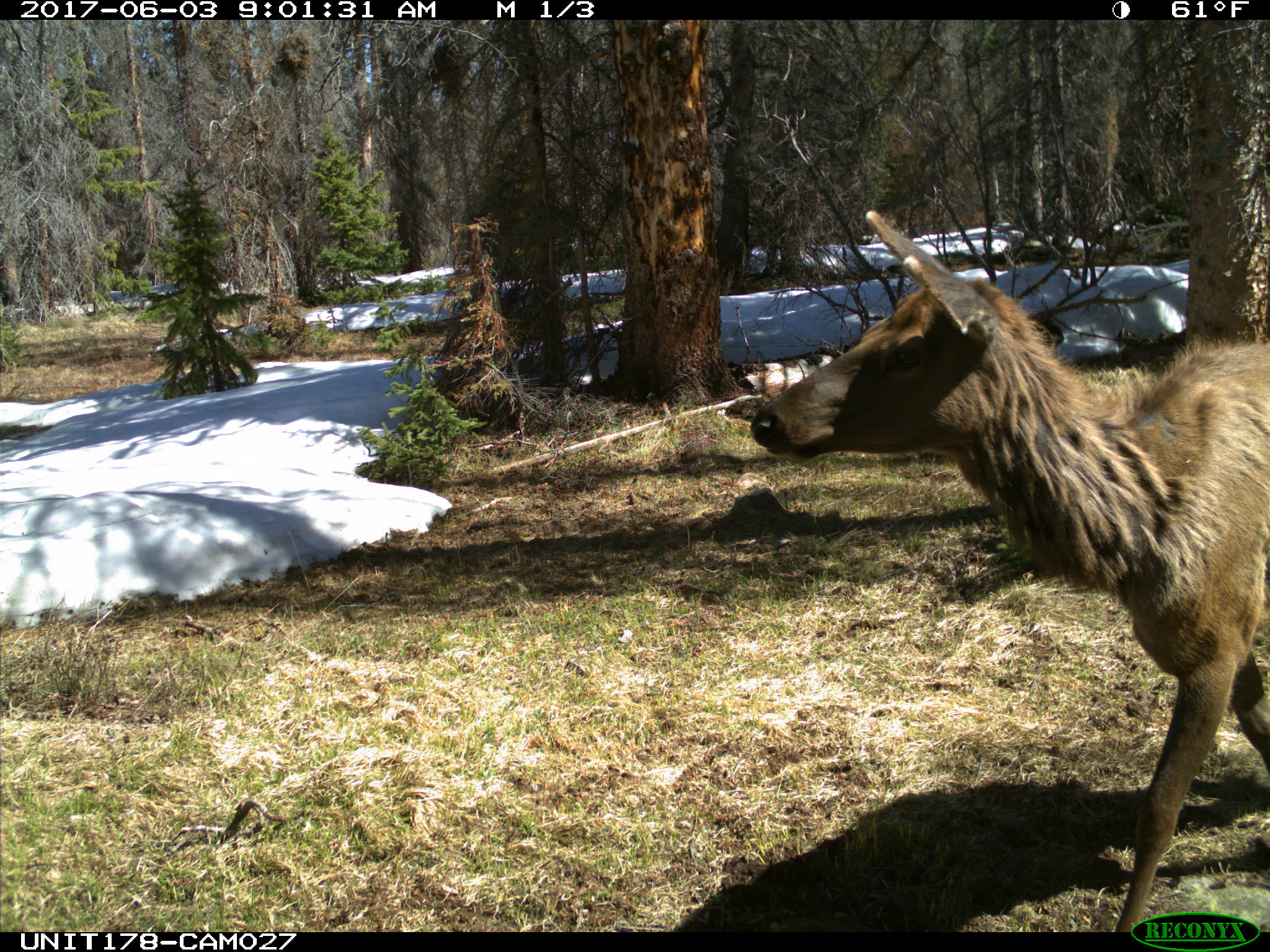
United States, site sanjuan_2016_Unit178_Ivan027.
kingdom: Animalia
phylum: Chordata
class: Mammalia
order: Artiodactyla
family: Cervidae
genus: Cervus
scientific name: Cervus elaphus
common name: red deer